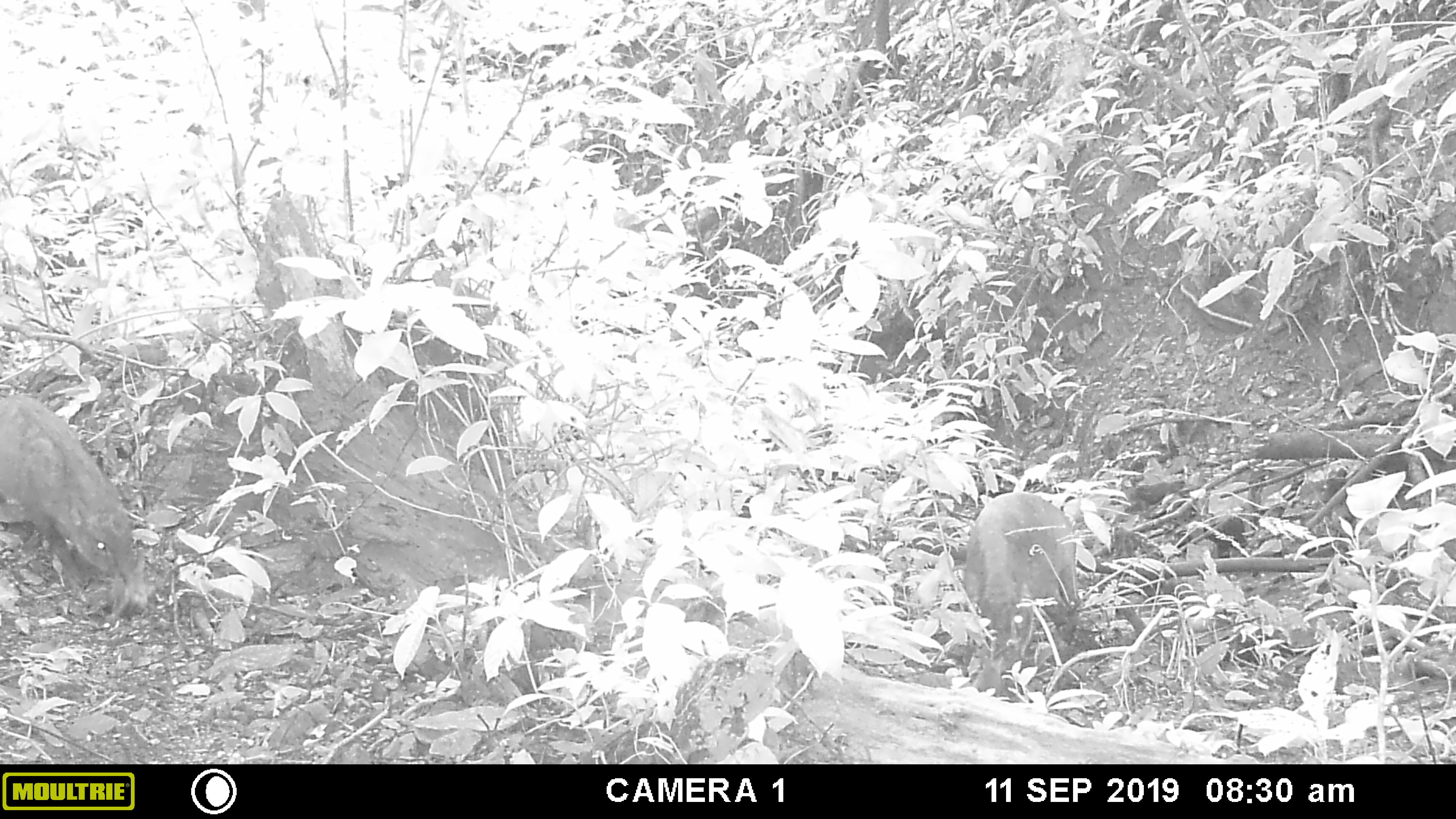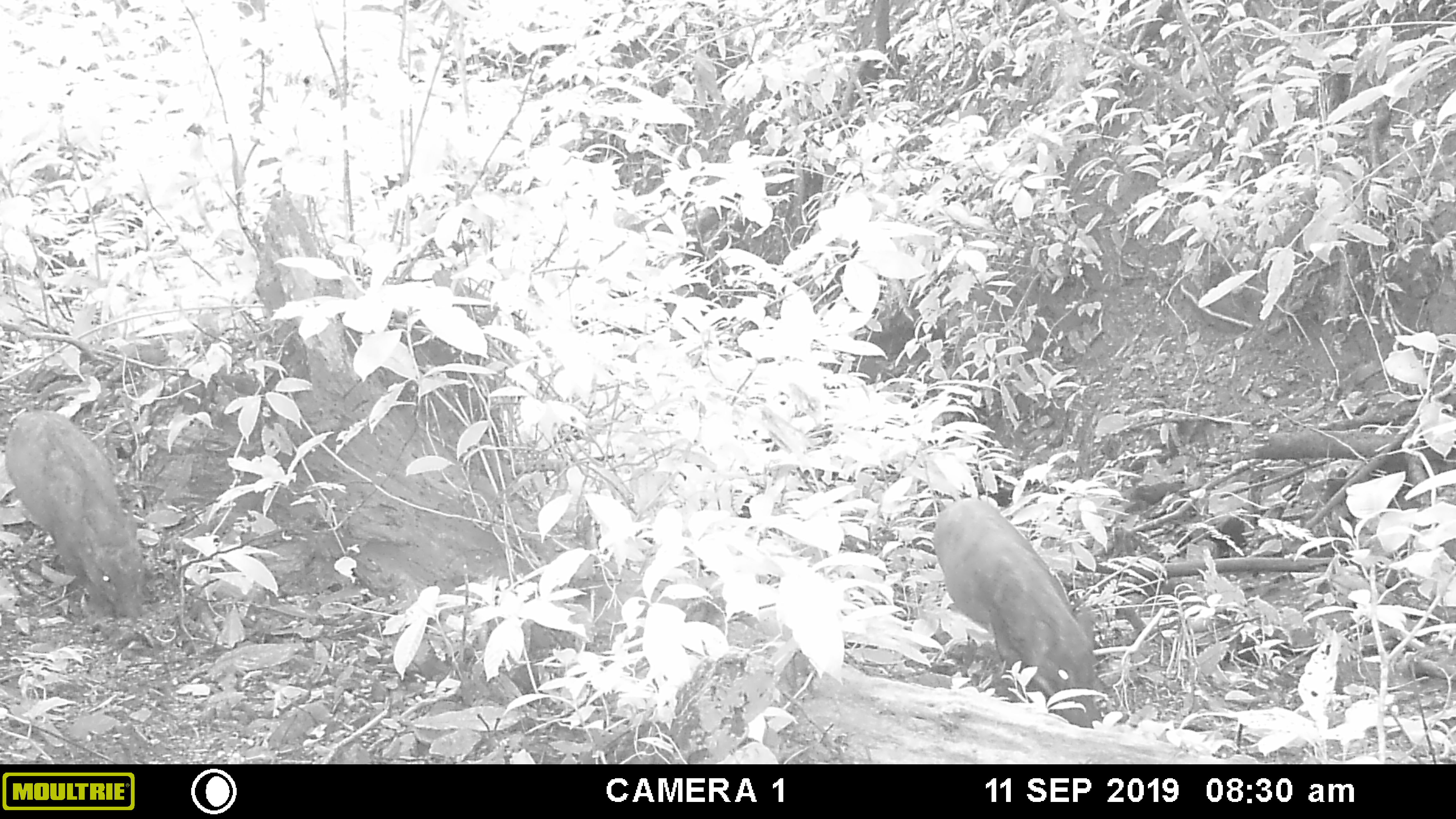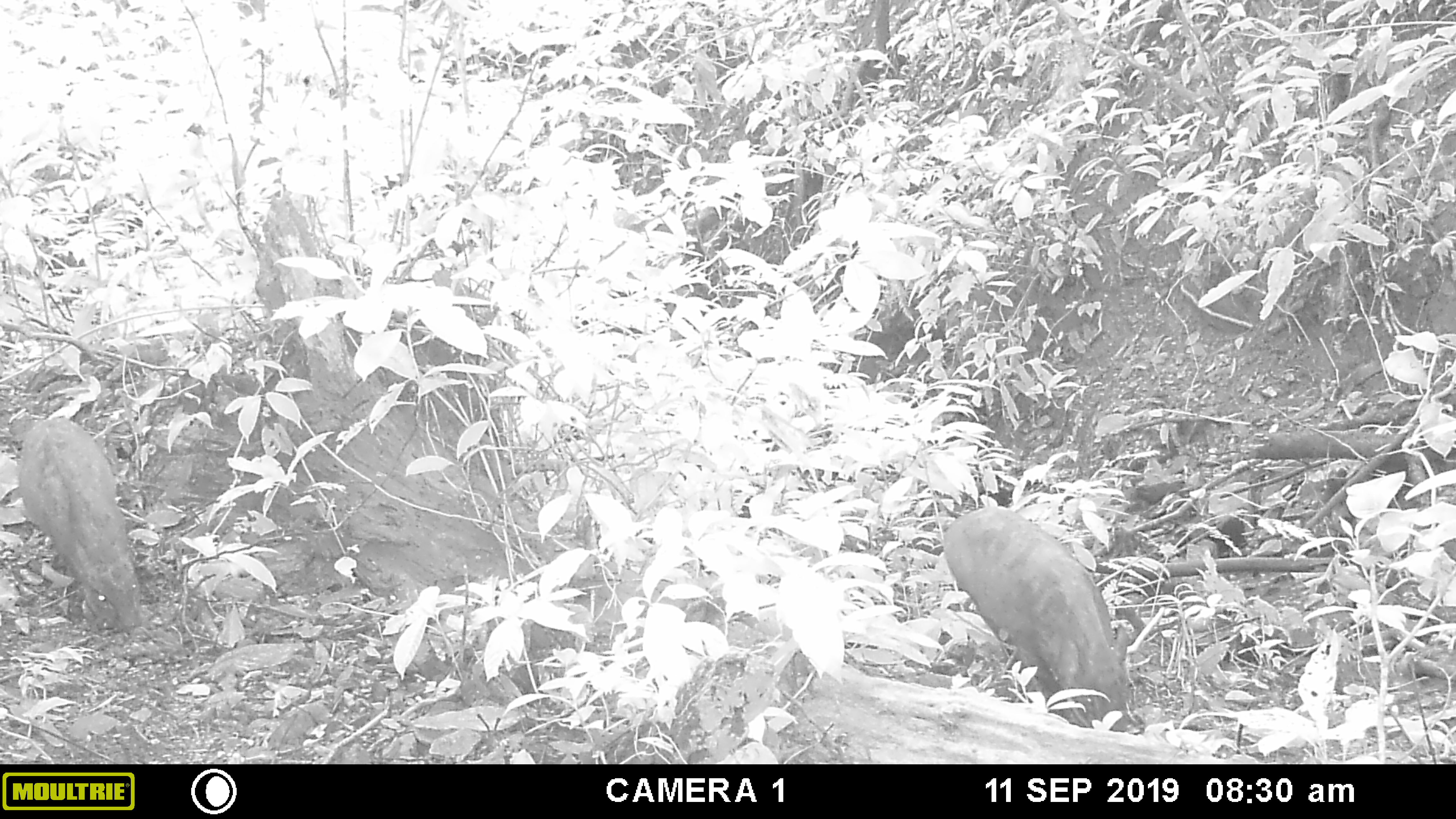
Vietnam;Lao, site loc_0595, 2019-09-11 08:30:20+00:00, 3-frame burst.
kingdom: Animalia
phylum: Chordata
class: Mammalia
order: Artiodactyla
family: Suidae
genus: Sus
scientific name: Sus scrofa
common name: eurasian wild pig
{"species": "eurasian wild pig (Sus scrofa)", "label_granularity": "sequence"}